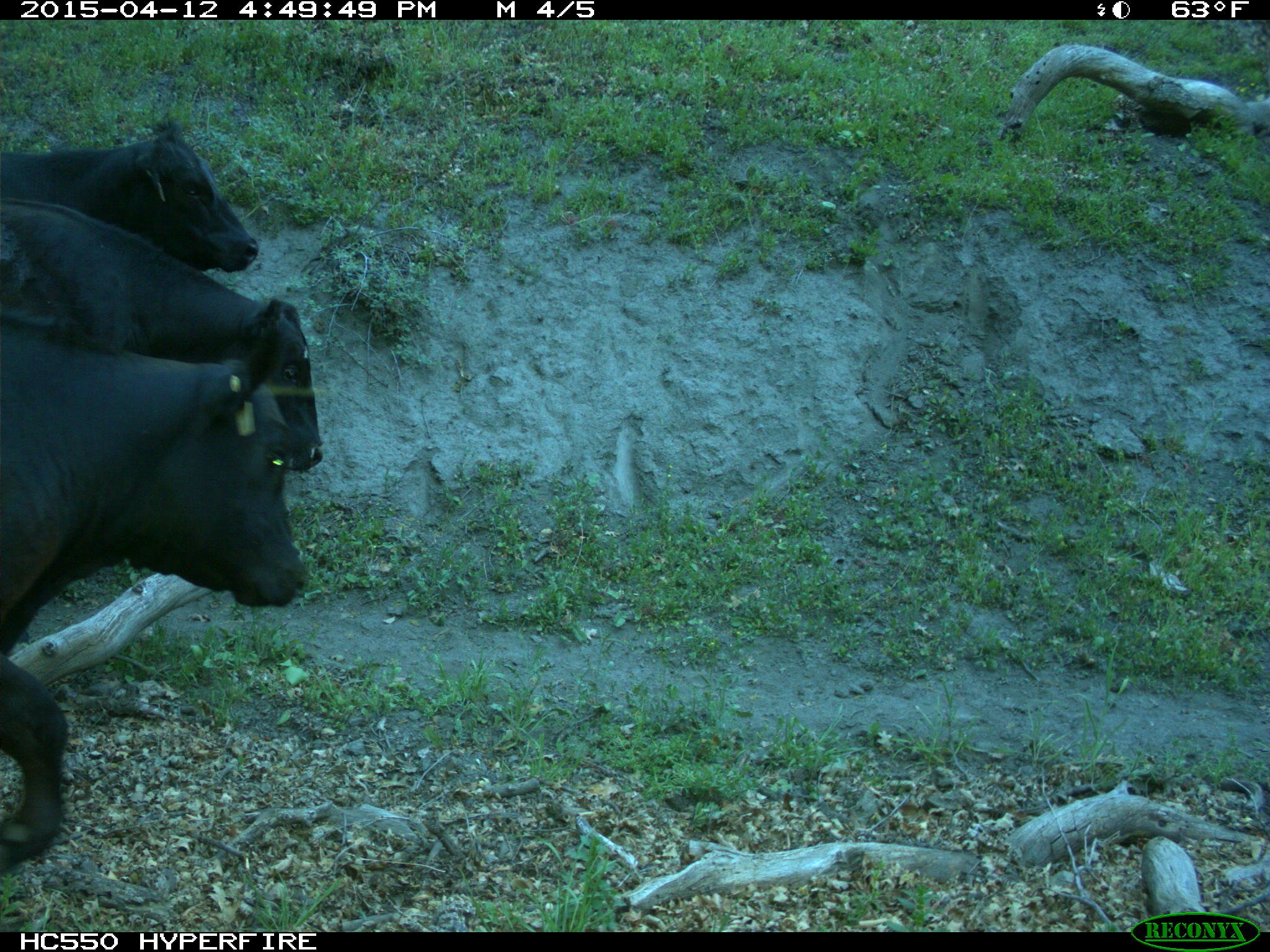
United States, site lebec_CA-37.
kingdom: Animalia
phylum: Chordata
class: Mammalia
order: Artiodactyla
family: Bovidae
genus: Bos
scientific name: Bos taurus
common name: domestic cow